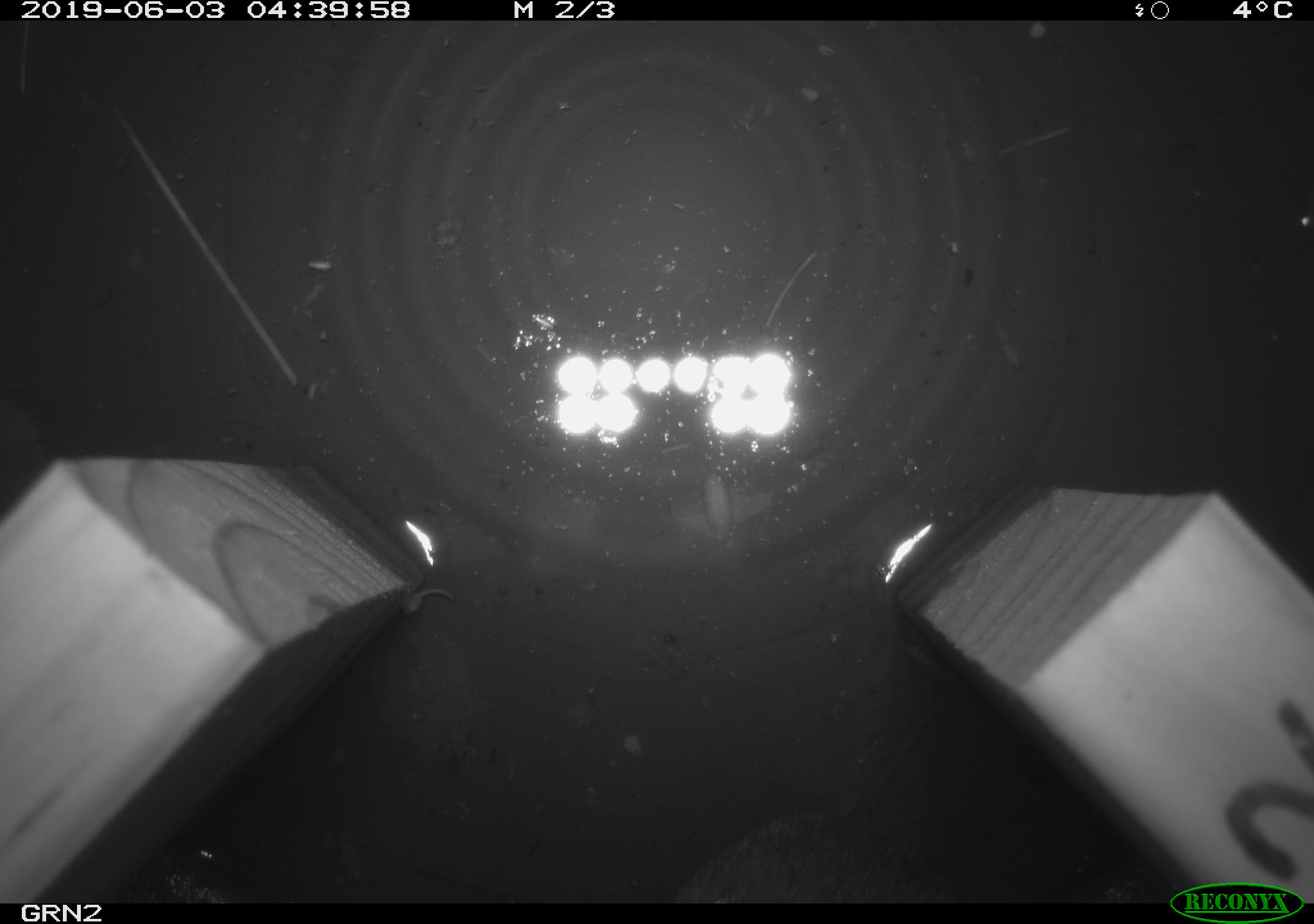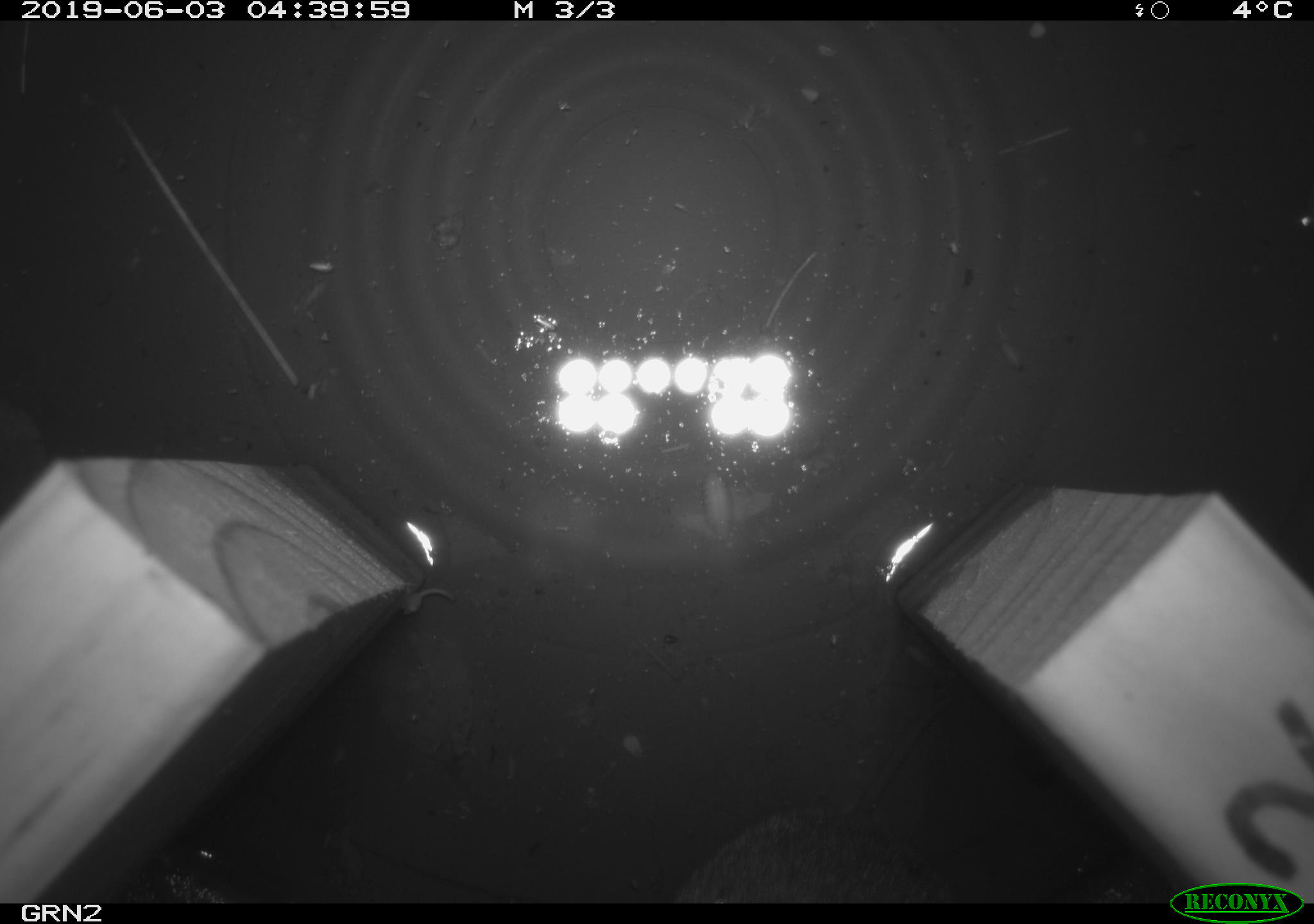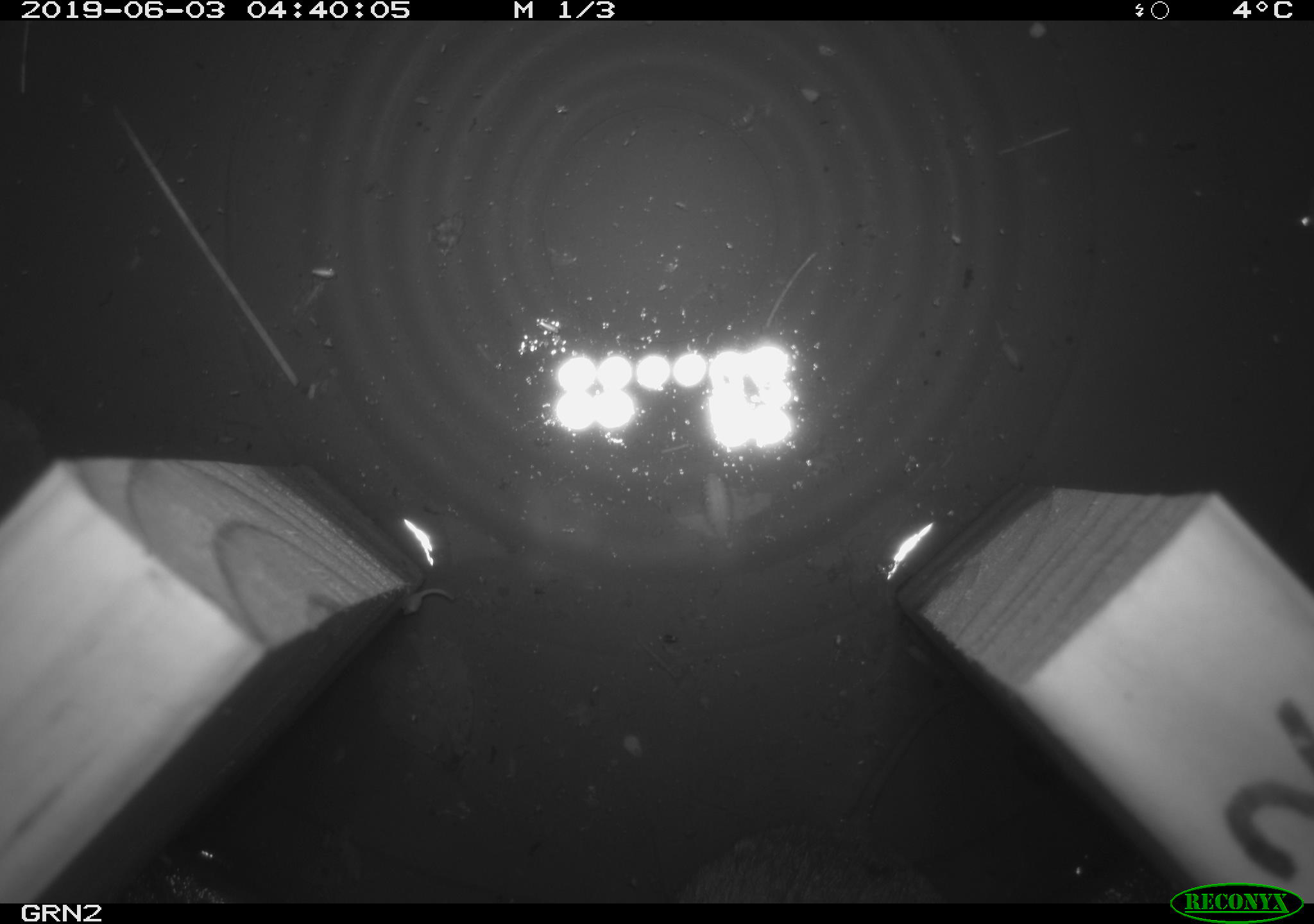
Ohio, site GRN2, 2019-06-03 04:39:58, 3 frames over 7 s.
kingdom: Animalia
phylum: Chordata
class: Mammalia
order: Rodentia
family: Cricetidae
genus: Microtus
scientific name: Microtus pennsylvanicus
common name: meadow vole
Meadow vole (Microtus pennsylvanicus).